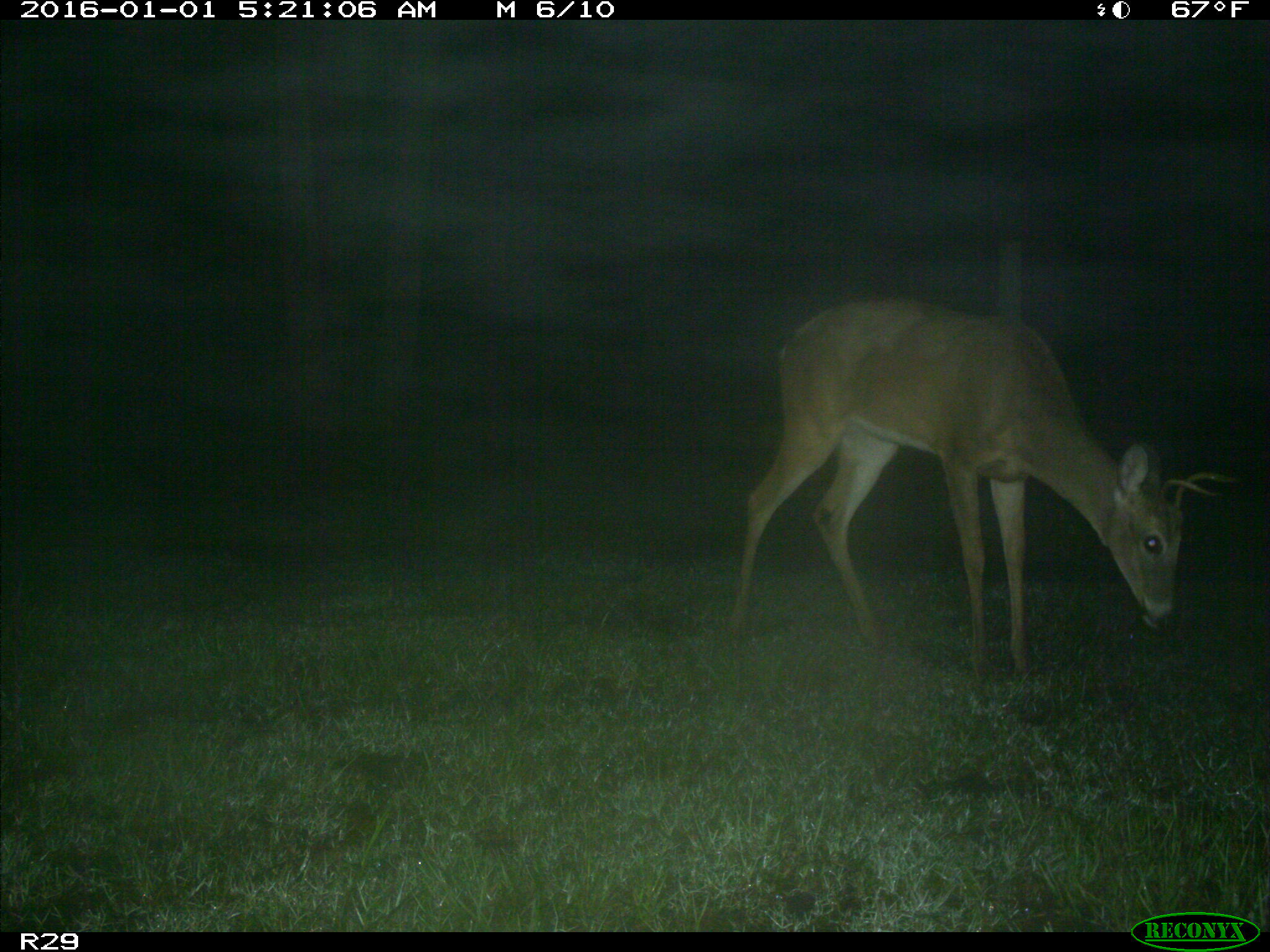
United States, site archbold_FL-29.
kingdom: Animalia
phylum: Chordata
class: Mammalia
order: Artiodactyla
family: Cervidae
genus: Odocoileus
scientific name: Odocoileus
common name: deer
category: unidentified deer